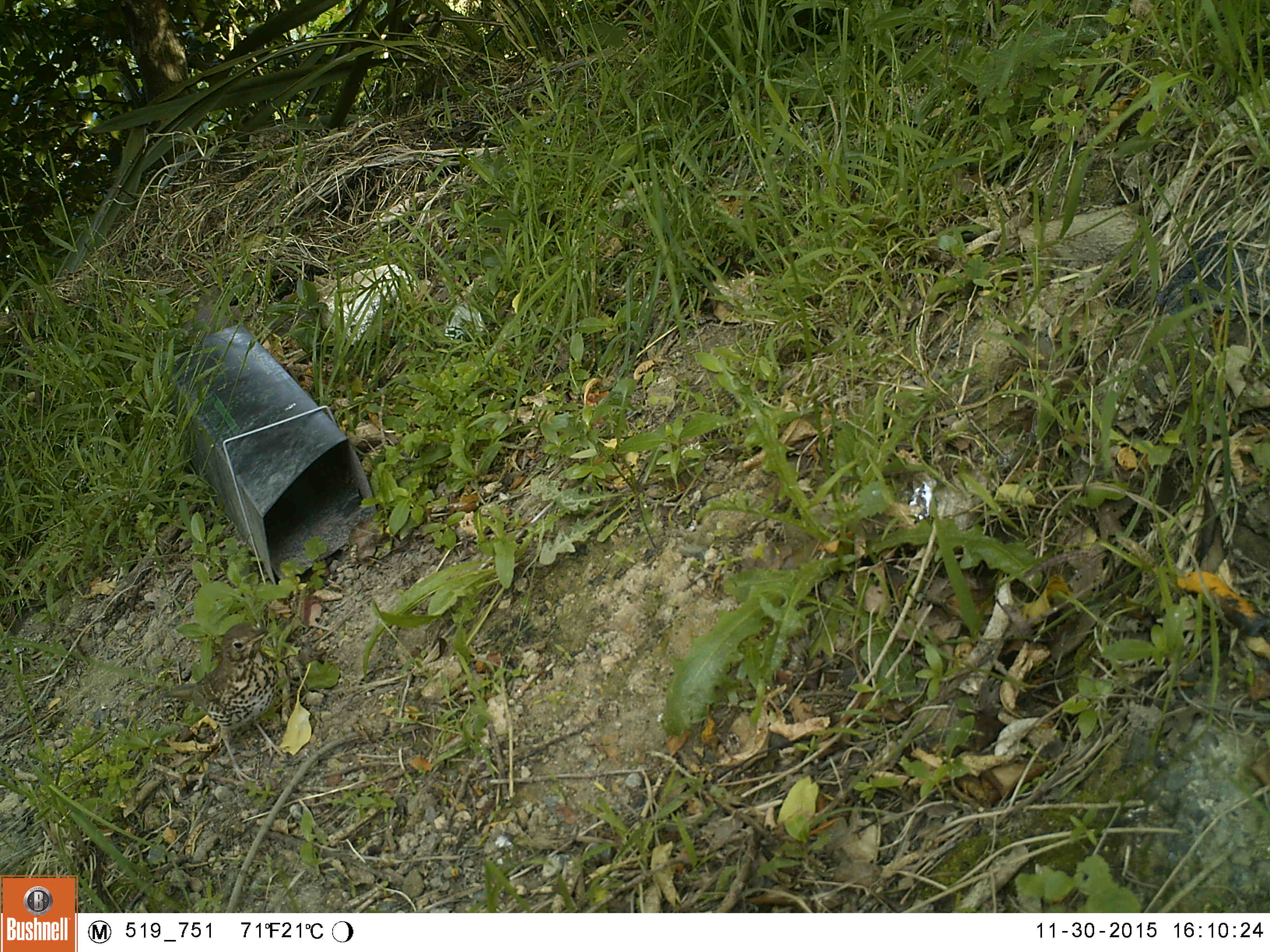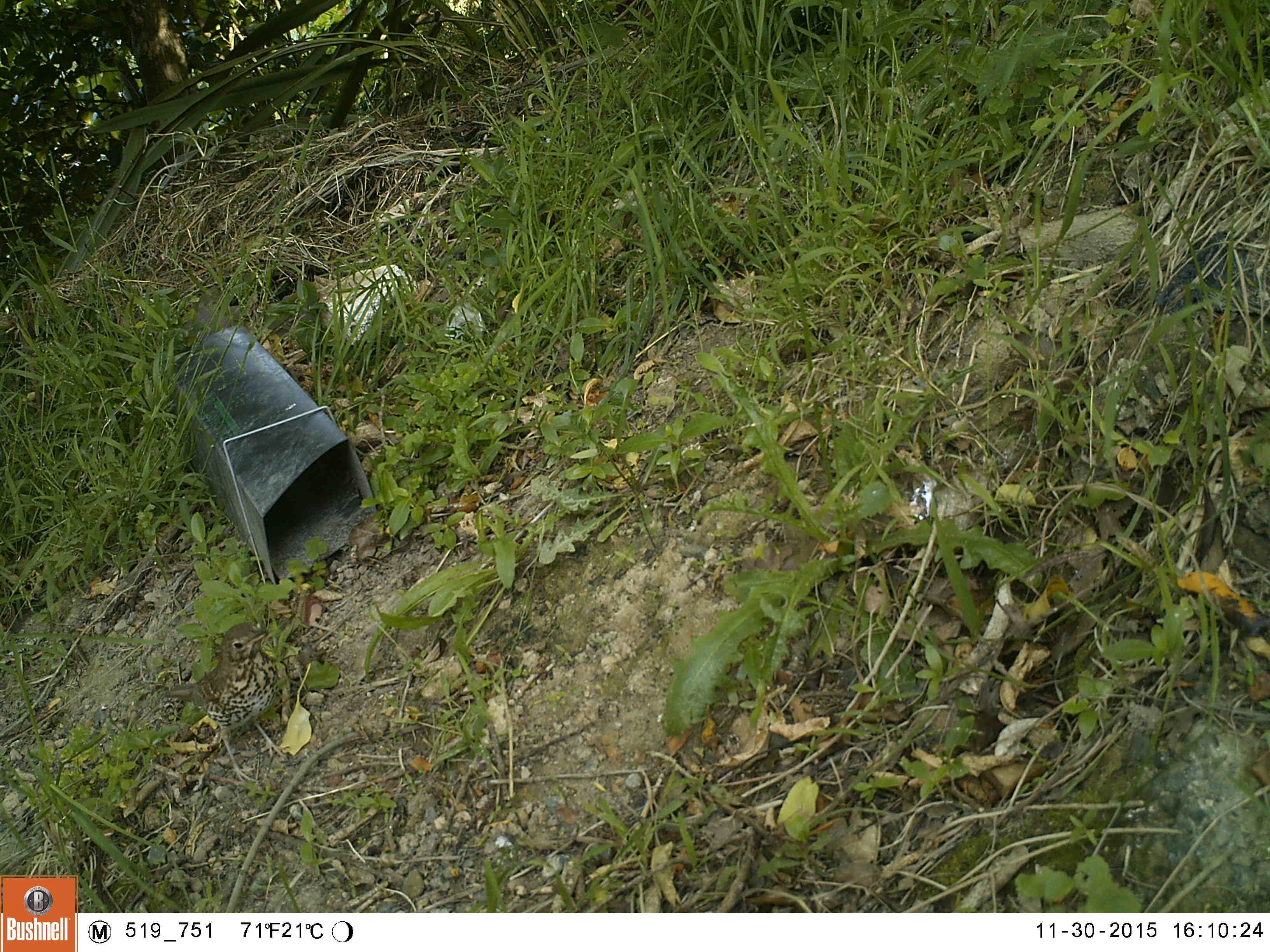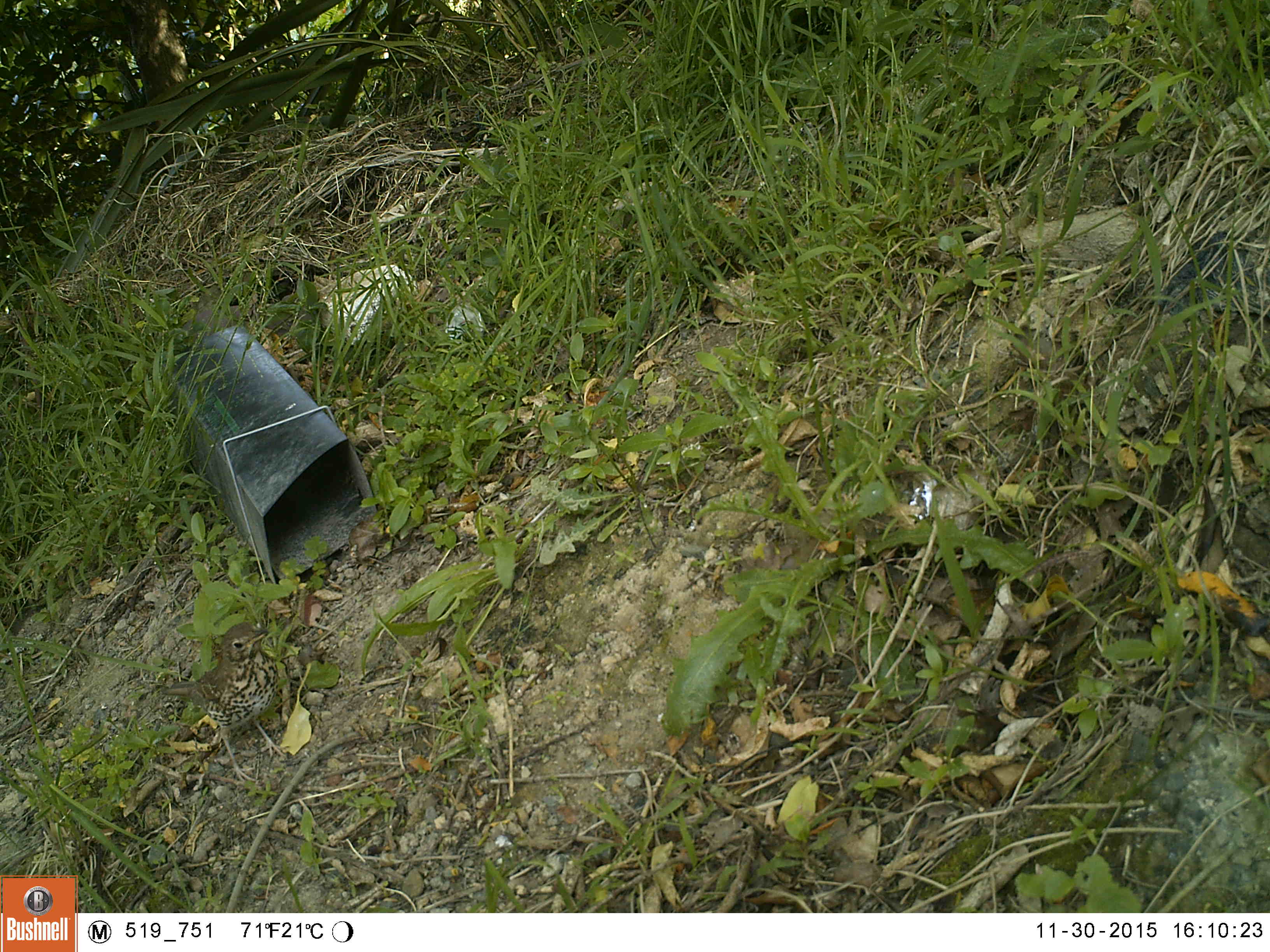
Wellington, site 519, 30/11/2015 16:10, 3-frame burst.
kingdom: Animalia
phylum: Chordata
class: Aves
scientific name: Aves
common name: bird